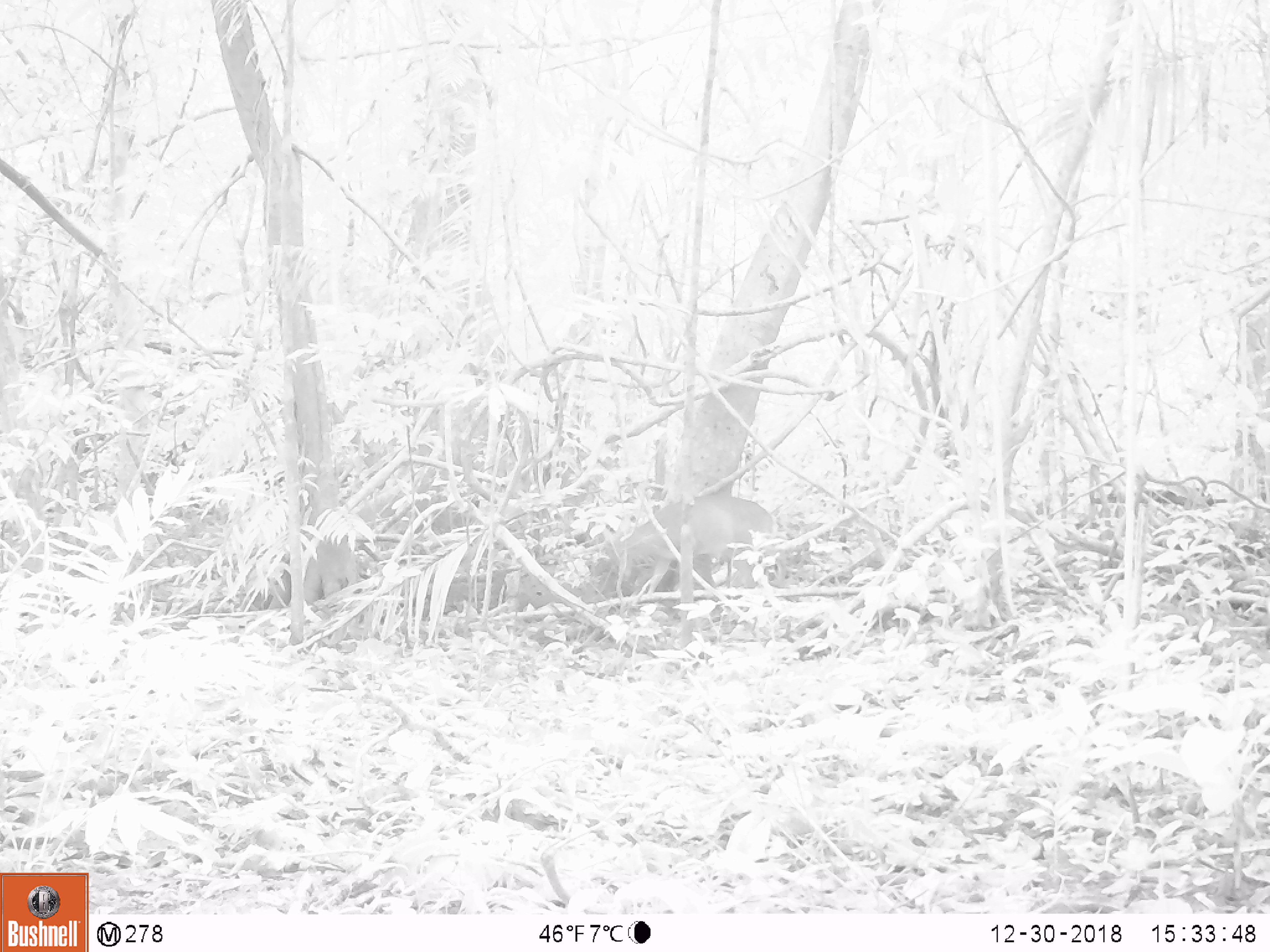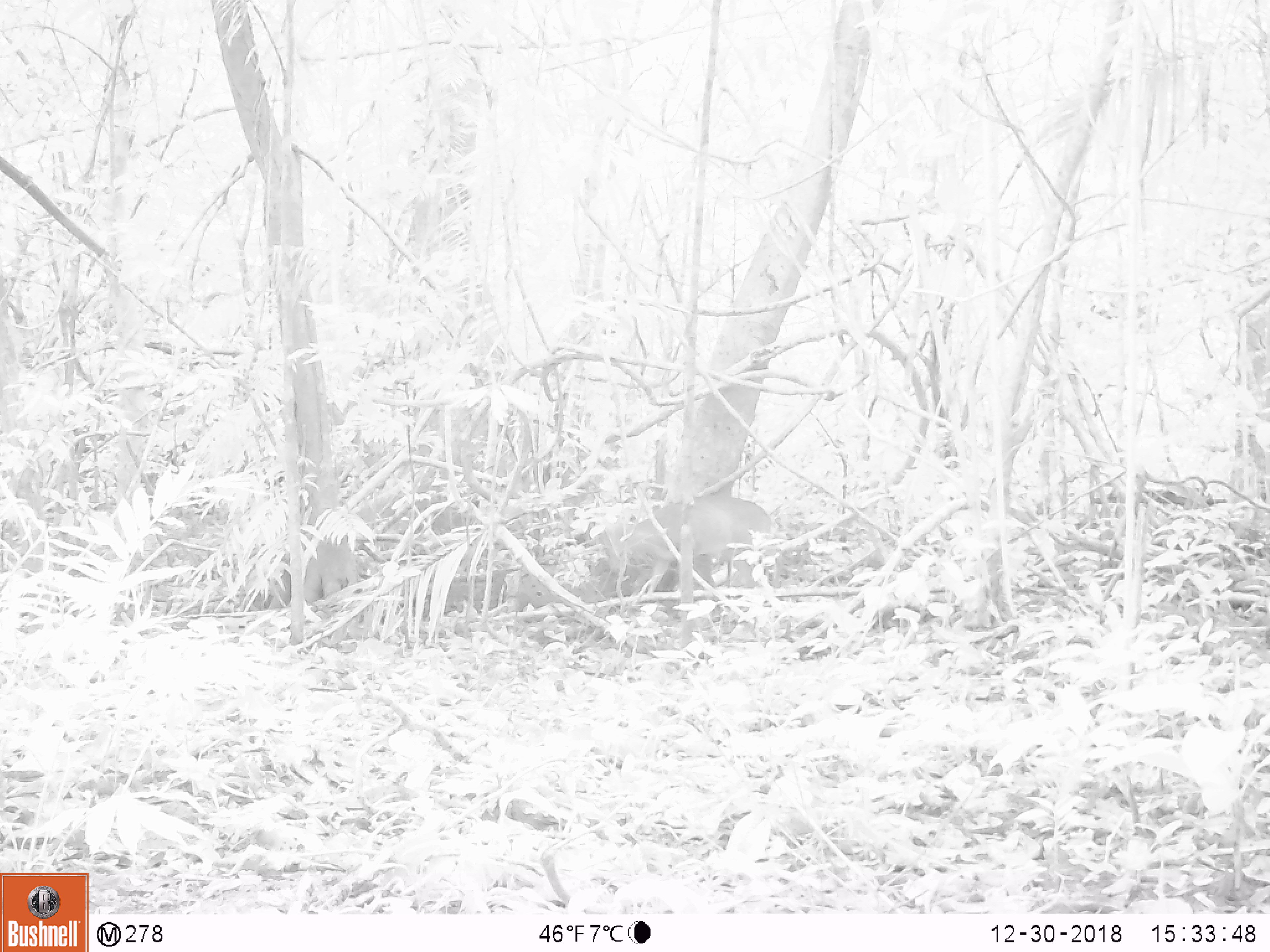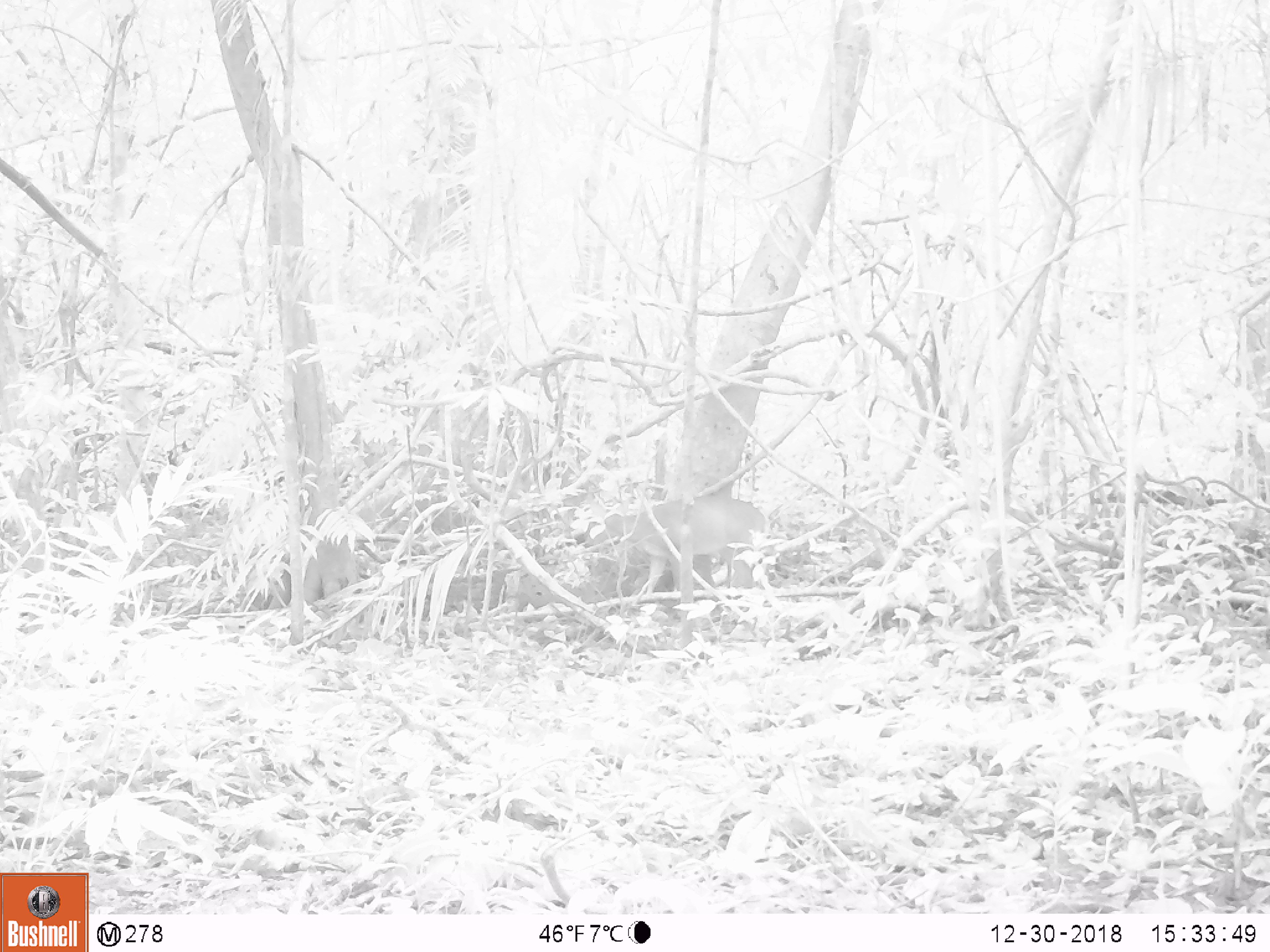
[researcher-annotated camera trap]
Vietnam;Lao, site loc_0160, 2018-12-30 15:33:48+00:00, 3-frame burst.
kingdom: Animalia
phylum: Chordata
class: Mammalia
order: Artiodactyla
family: Cervidae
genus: Muntiacus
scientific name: Muntiacus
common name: muntjacs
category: unidentified muntjac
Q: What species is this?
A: Unidentified muntjac (muntjacs) (Muntiacus).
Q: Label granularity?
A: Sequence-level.